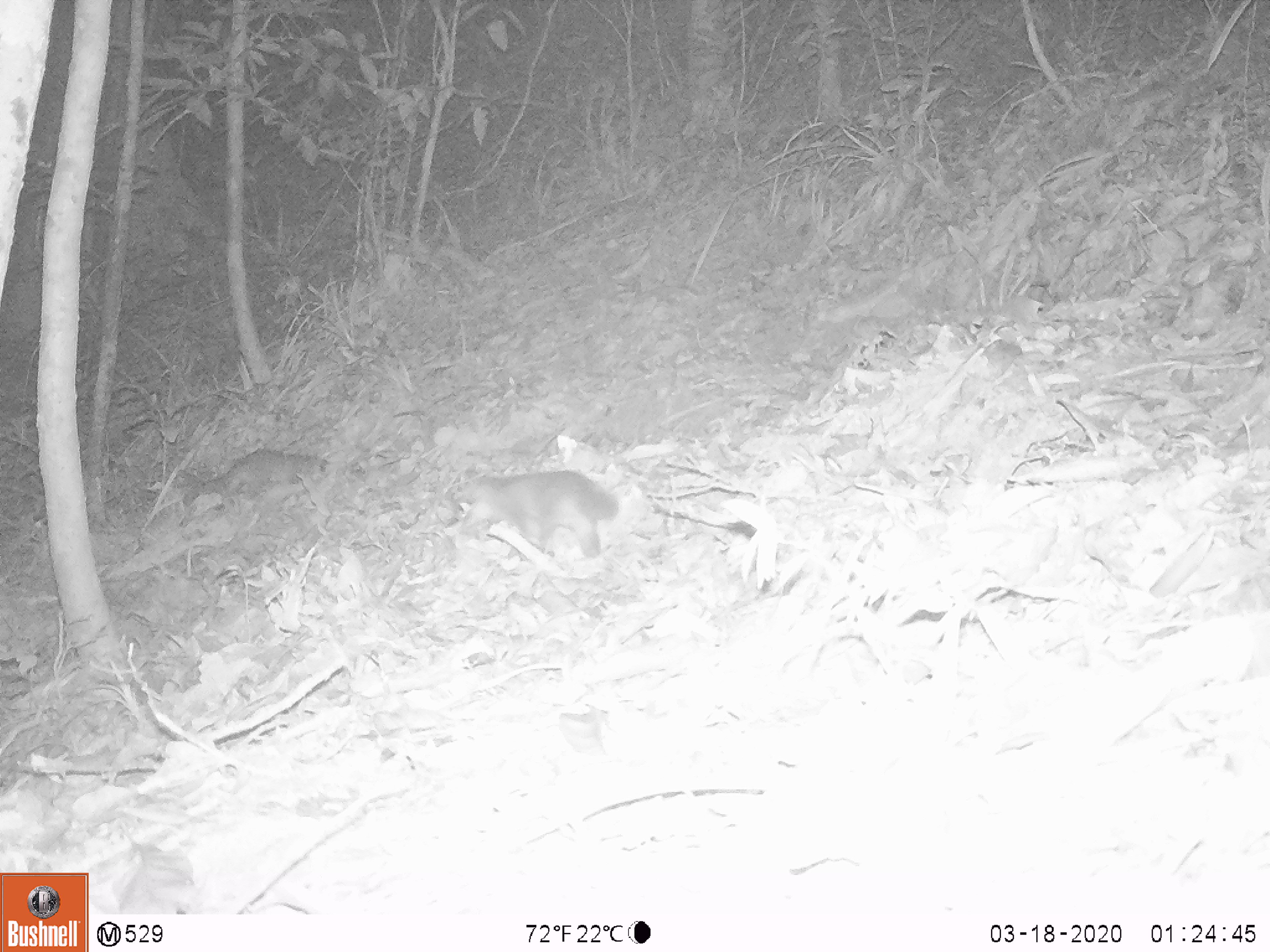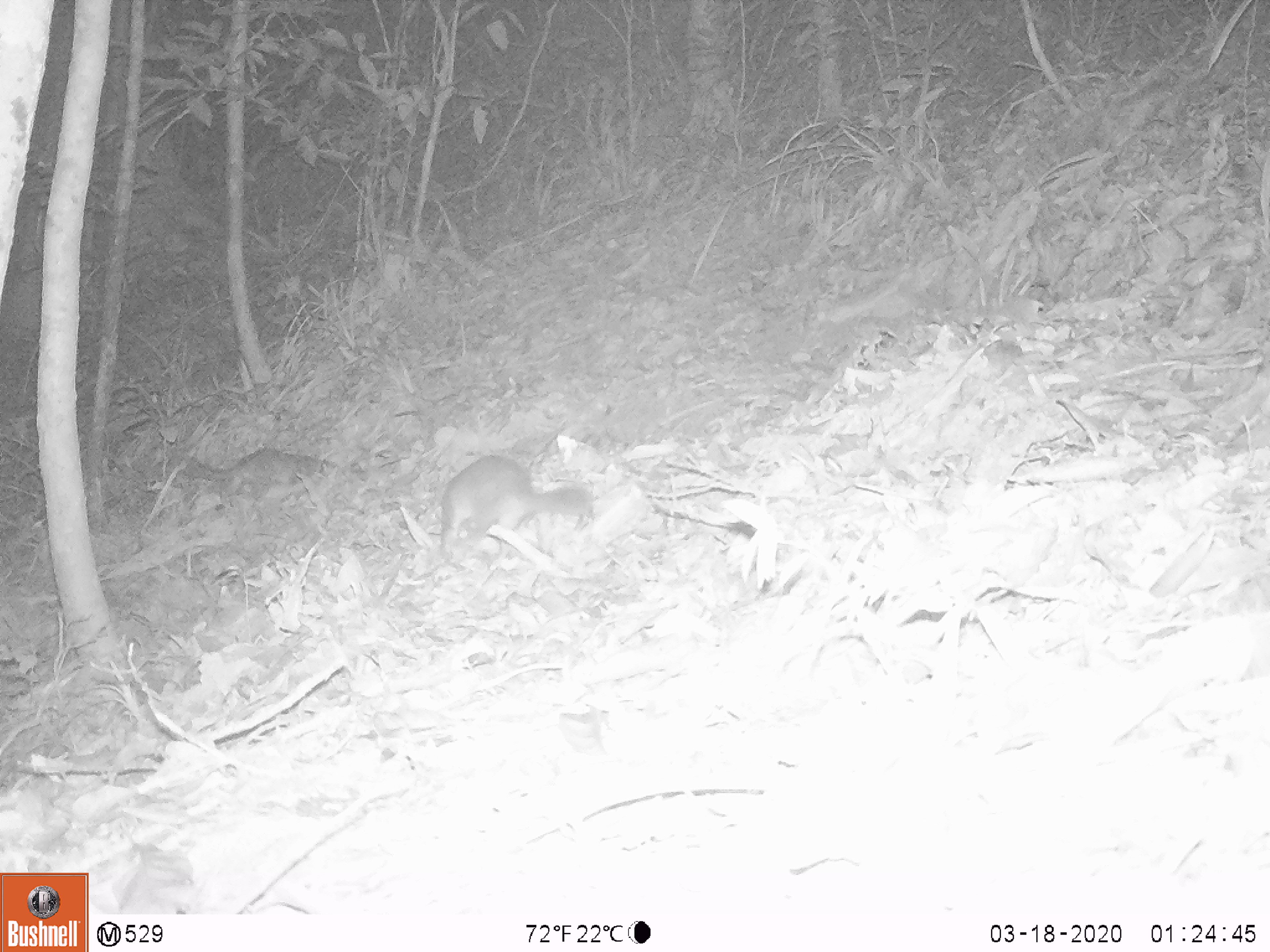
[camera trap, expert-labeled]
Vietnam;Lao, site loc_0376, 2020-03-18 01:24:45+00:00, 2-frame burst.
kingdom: Animalia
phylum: Chordata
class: Mammalia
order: Carnivora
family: Mustelidae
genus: Melogale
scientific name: Melogale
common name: ferret badger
Ferret badger (Melogale). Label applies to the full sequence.